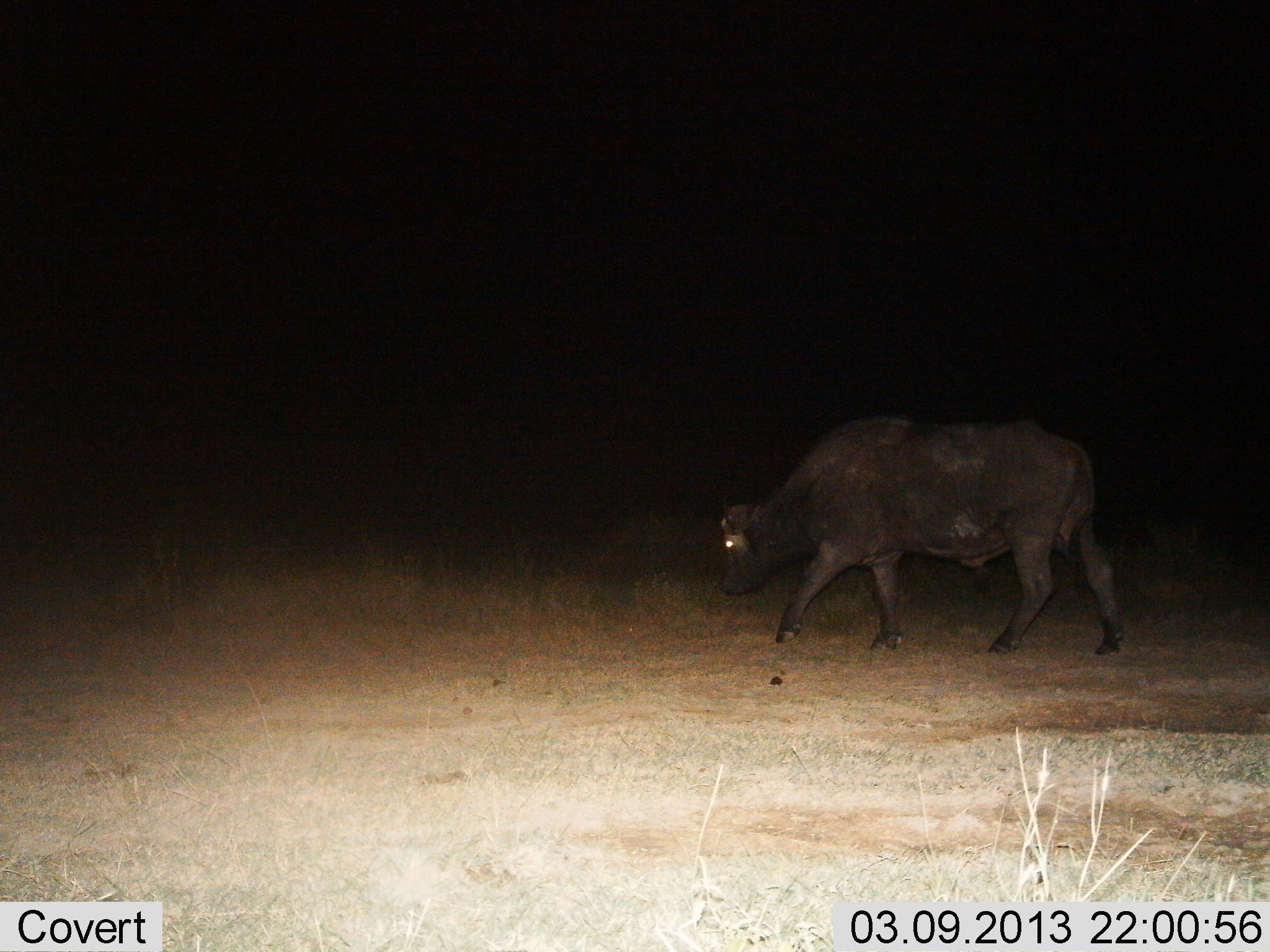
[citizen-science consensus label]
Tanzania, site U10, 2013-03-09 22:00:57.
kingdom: Animalia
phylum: Chordata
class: Mammalia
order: Artiodactyla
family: Bovidae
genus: Syncerus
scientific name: Syncerus caffer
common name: cape buffalo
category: buffalo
Buffalo (cape buffalo) (Syncerus caffer), count 1. Behavior (volunteer vote fractions): standing 0%, resting 0%, moving 100%, interacting 0%. Young present (vote fraction): 0%. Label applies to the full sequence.